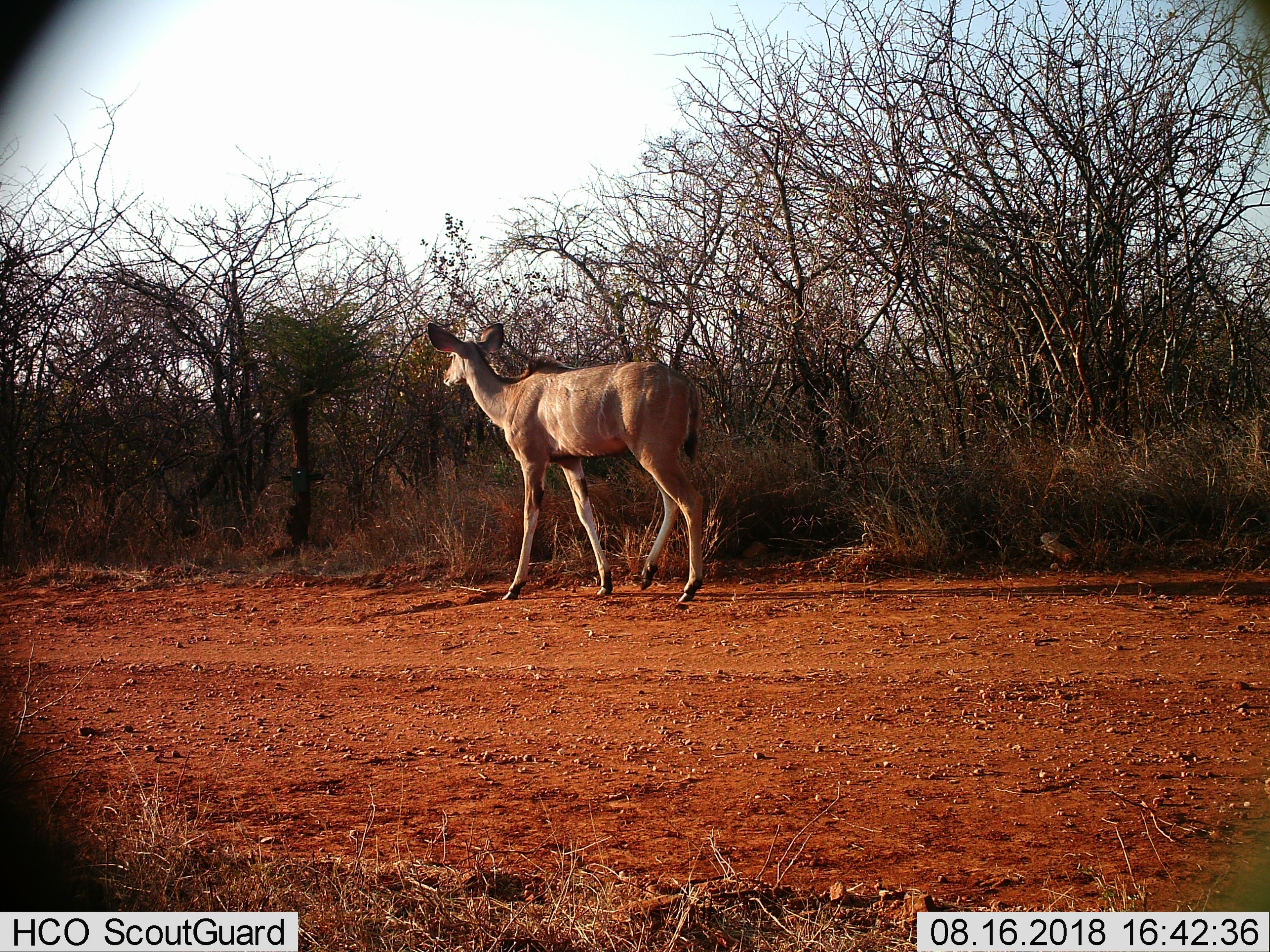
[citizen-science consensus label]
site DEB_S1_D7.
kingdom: Animalia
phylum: Chordata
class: Mammalia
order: Artiodactyla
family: Bovidae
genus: Tragelaphus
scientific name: Tragelaphus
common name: kudu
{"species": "kudu (Tragelaphus)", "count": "1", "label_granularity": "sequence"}